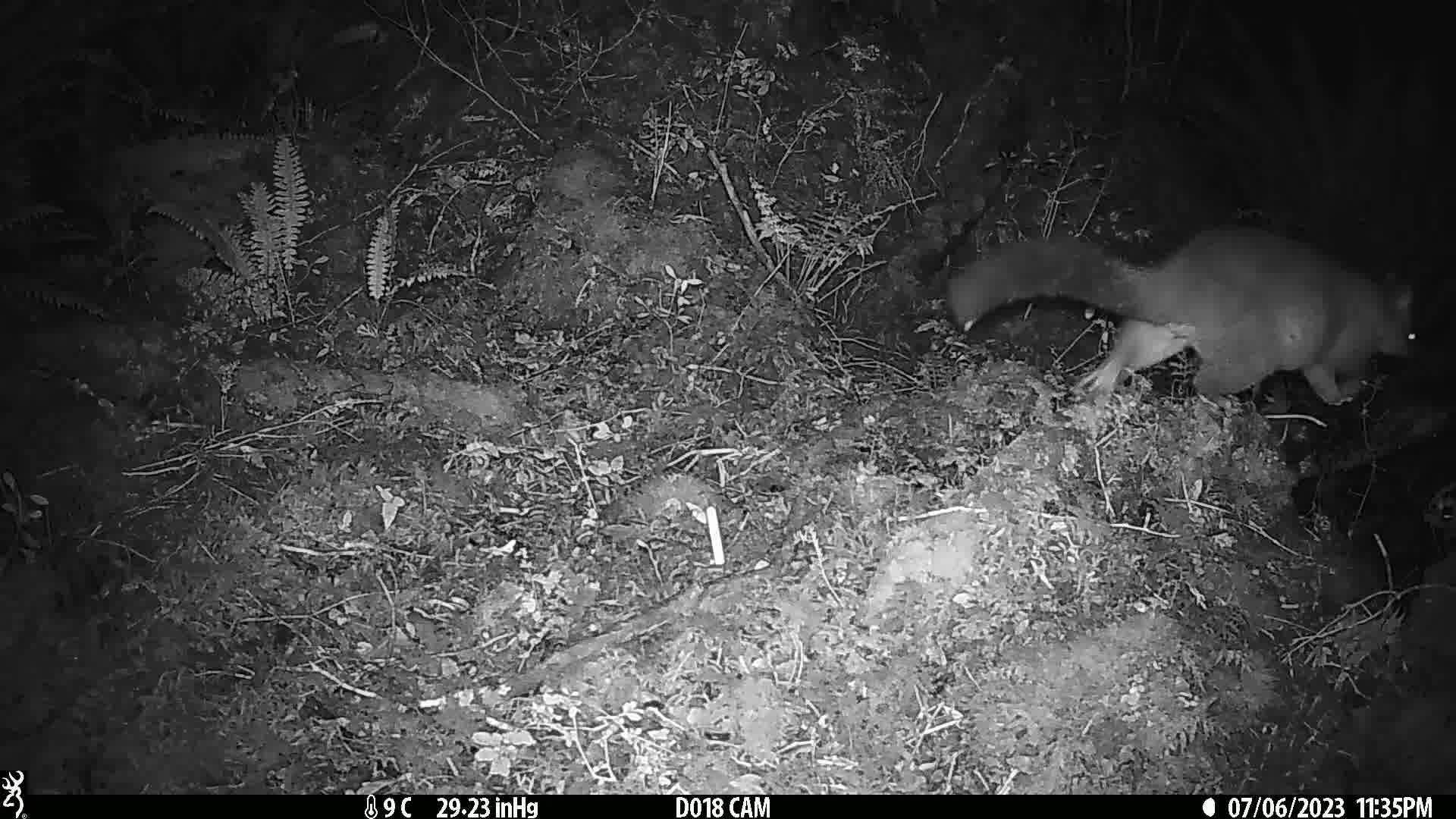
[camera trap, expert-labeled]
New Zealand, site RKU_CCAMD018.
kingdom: Animalia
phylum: Chordata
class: Mammalia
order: Diprotodontia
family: Phalangeridae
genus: Trichosurus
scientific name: Trichosurus vulpecula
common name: common brushtail possum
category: possum